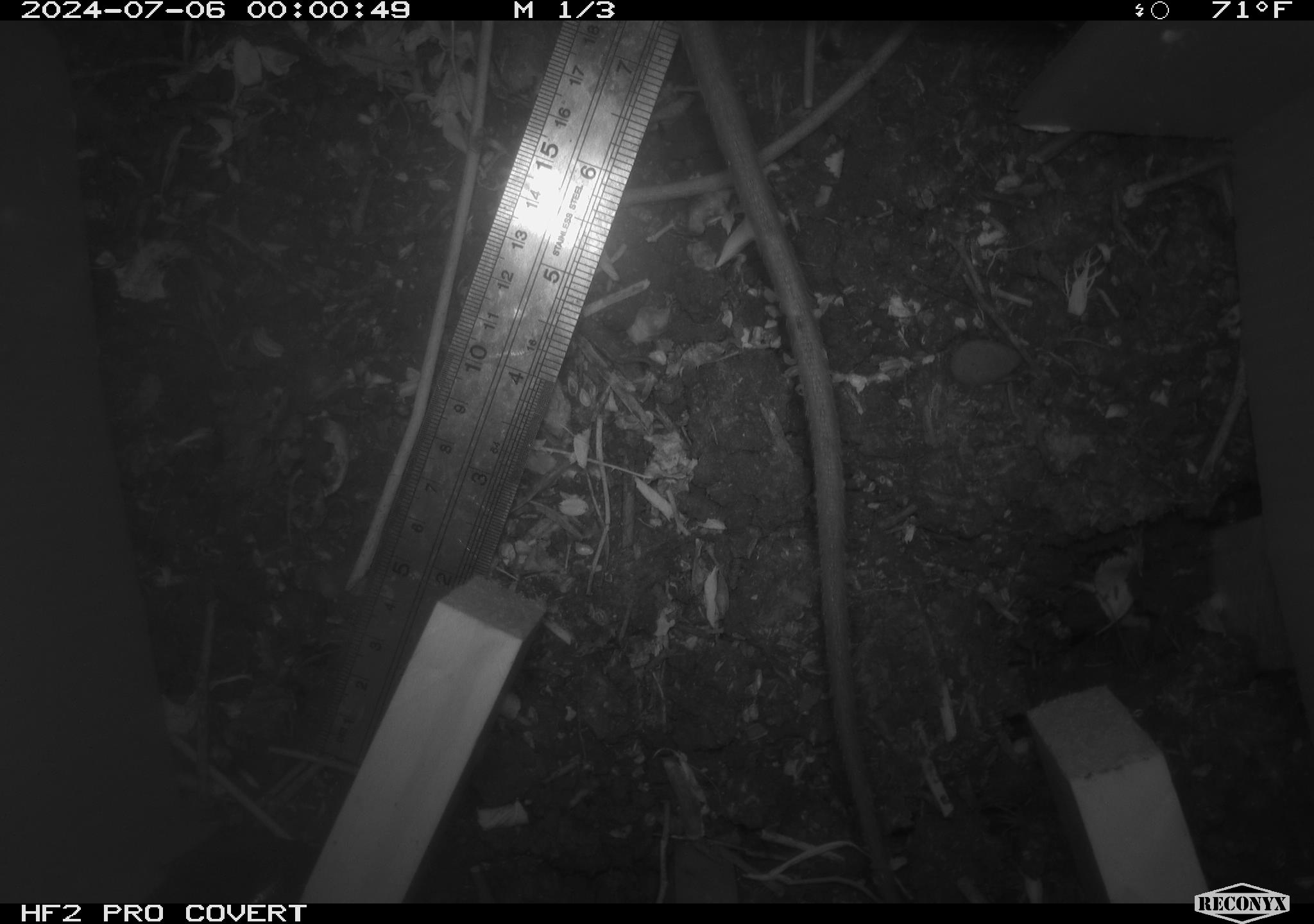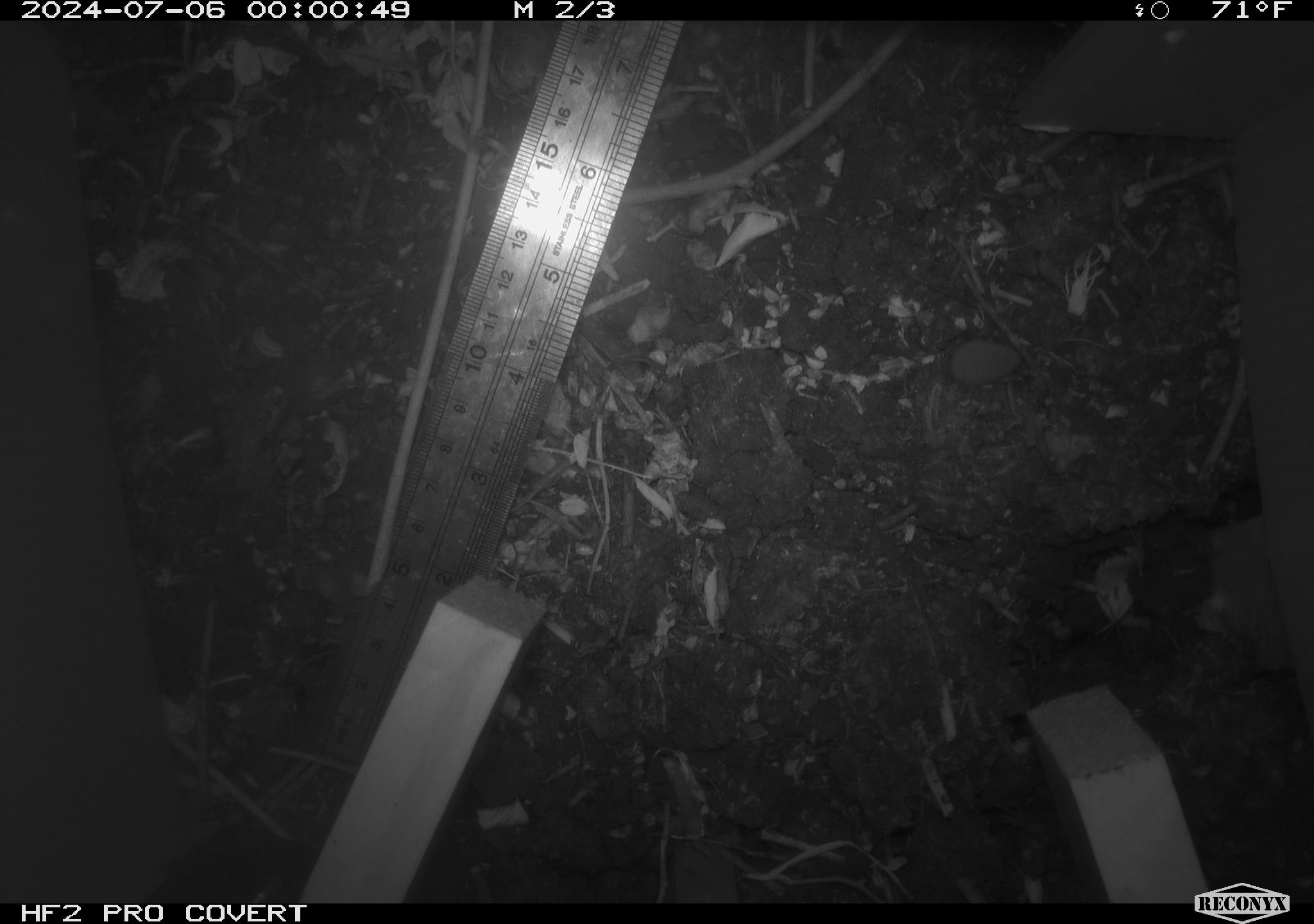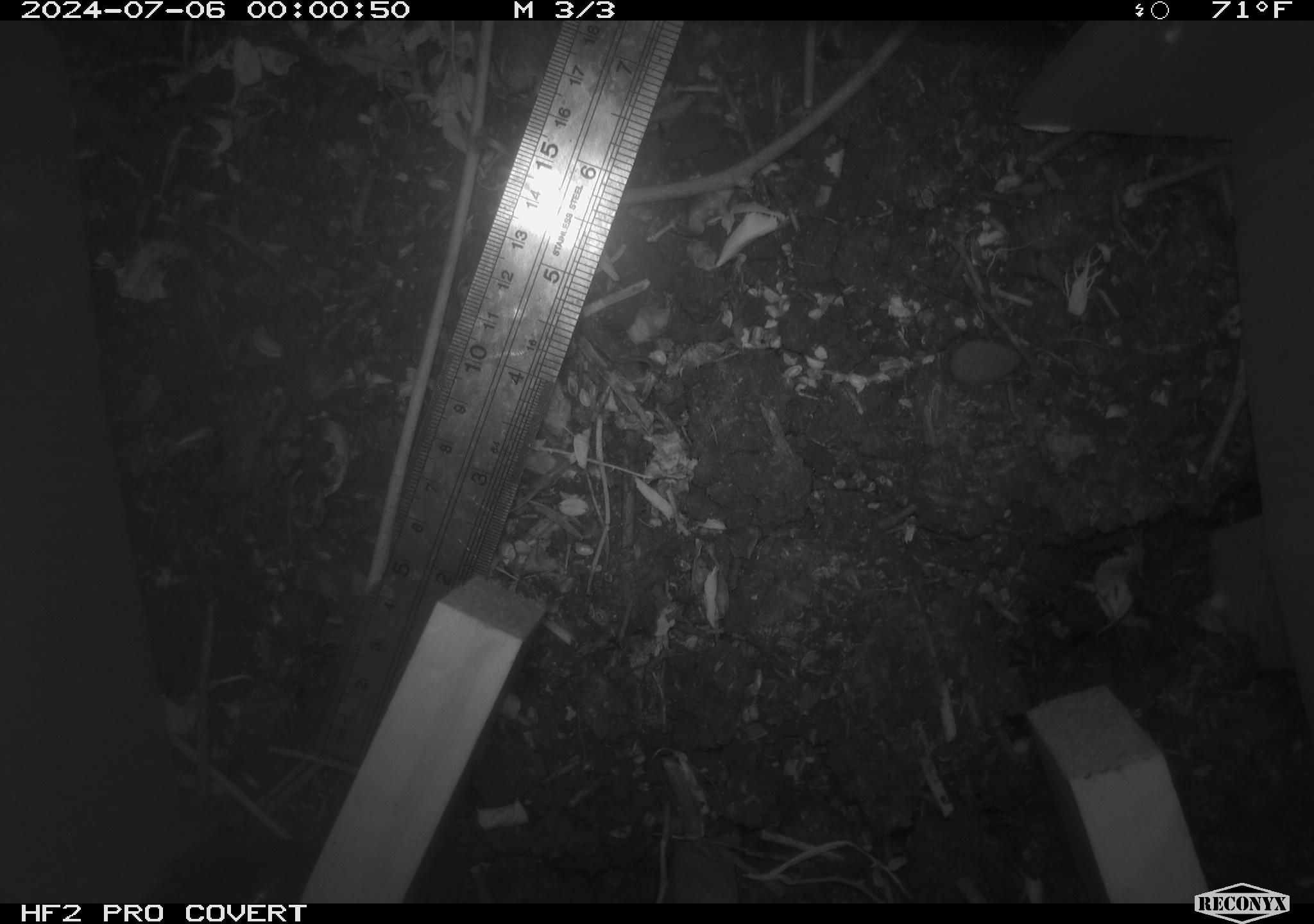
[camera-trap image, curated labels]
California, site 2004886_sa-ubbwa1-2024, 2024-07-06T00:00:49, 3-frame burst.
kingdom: Animalia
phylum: Chordata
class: Mammalia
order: Rodentia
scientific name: Rodentia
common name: woodrat or rat or mouse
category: woodrat or rat or mouse species